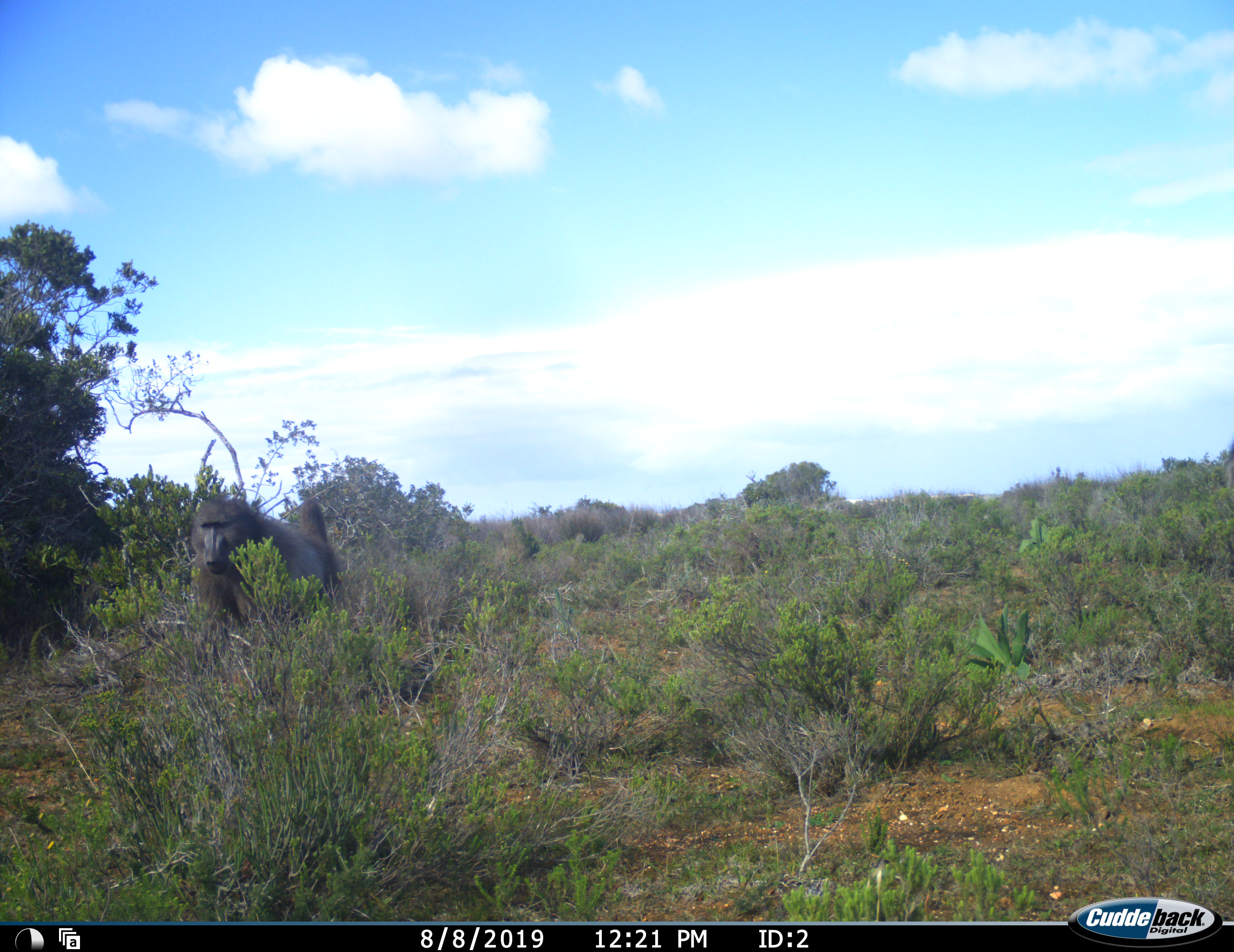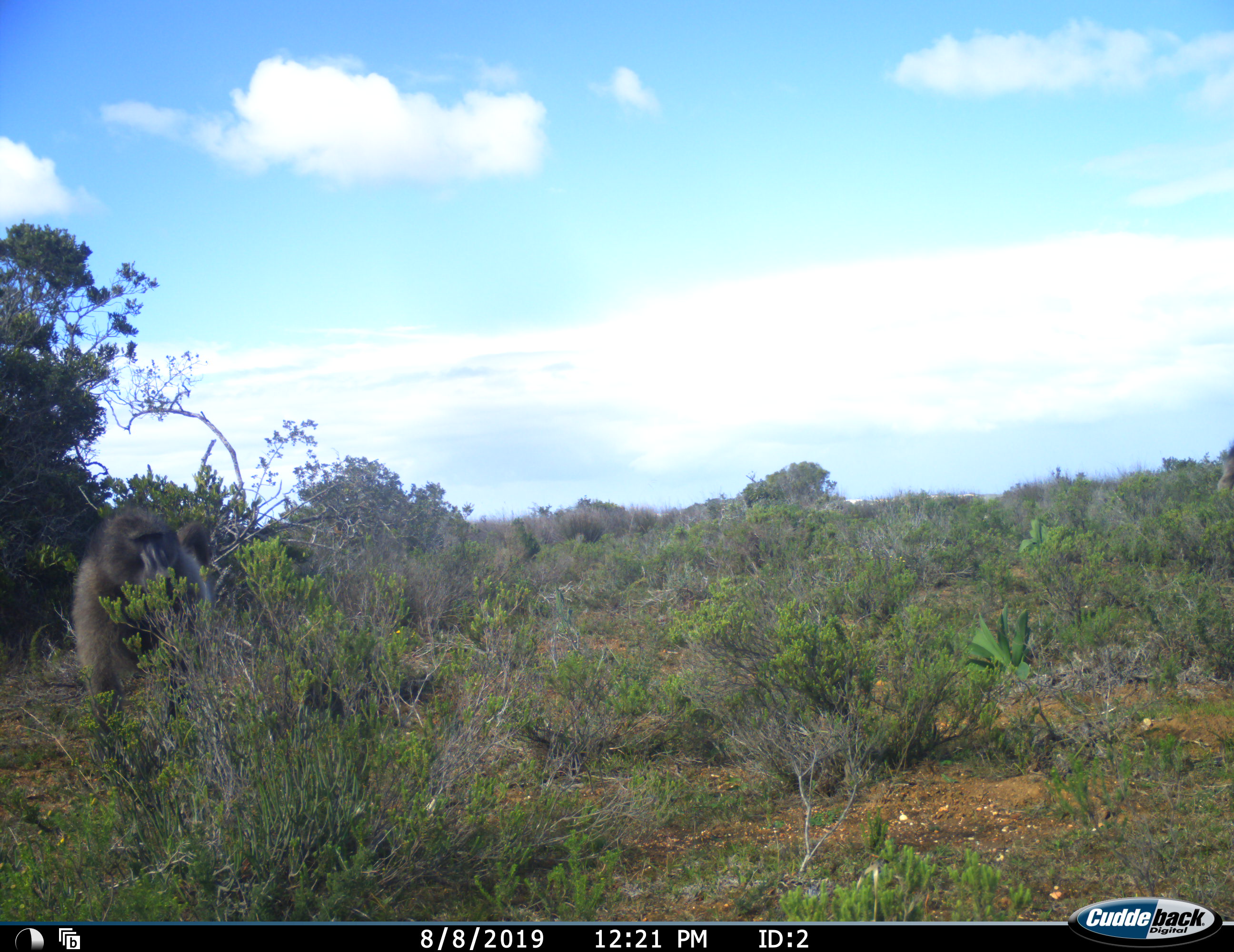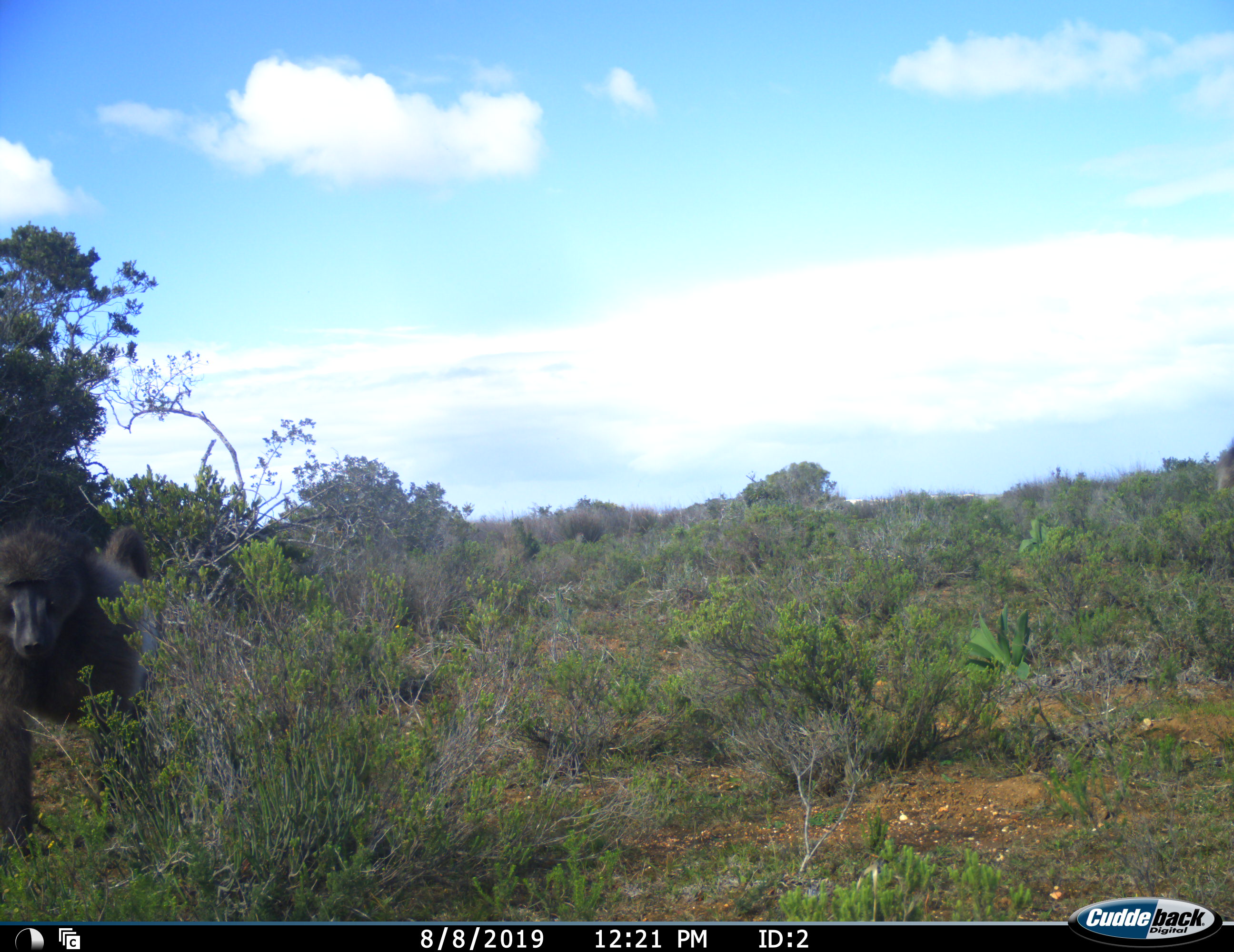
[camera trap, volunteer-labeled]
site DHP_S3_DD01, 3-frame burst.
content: unidentified animal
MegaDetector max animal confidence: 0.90